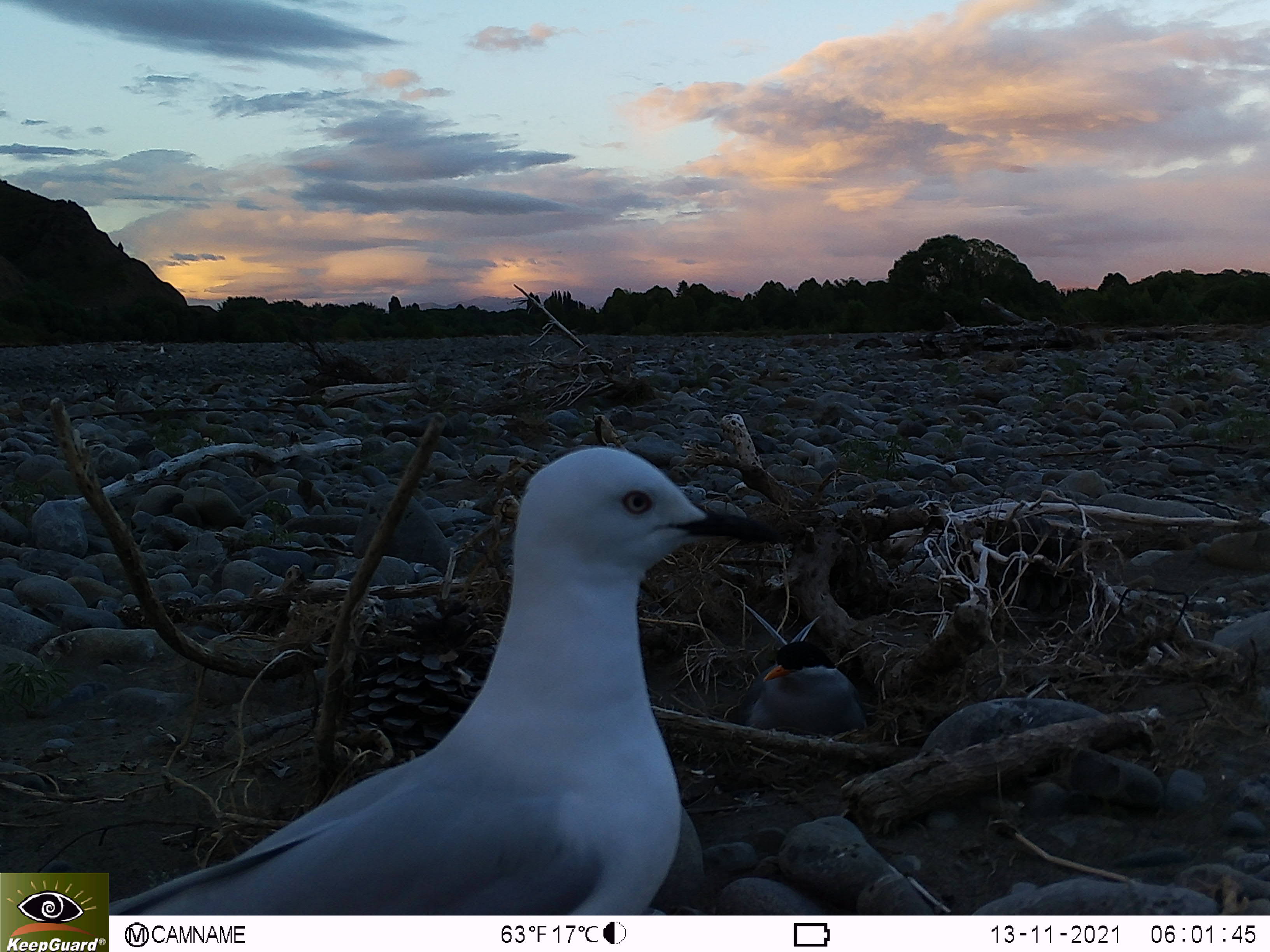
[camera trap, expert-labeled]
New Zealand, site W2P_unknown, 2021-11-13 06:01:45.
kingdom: Animalia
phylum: Chordata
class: Aves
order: Charadriiformes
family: Laridae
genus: Chroicocephalus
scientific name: Chroicocephalus bulleri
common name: black-billed gull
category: black billed gull